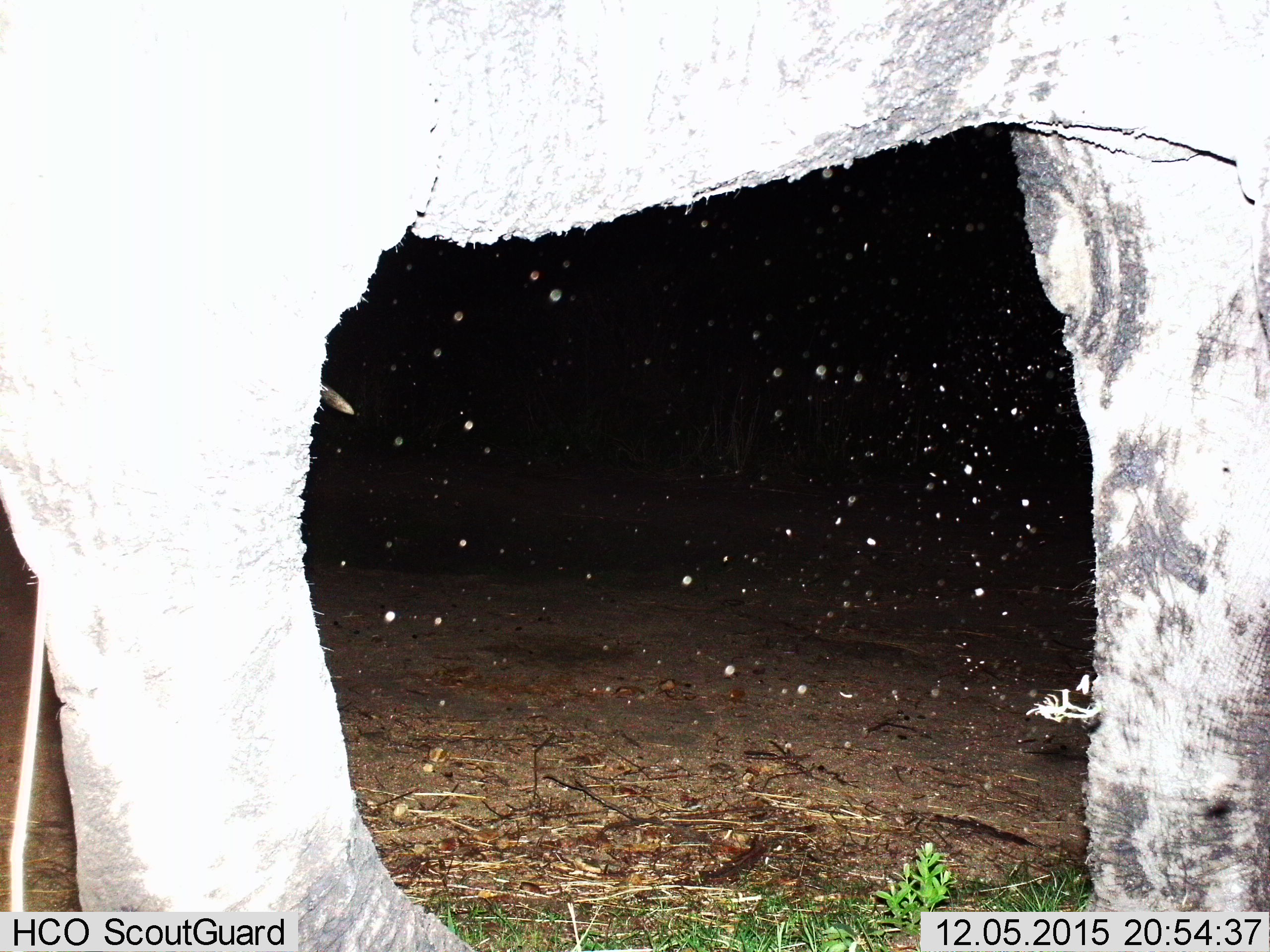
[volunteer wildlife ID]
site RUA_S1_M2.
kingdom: Animalia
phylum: Chordata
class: Mammalia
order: Proboscidea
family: Elephantidae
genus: Loxodonta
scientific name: Loxodonta africana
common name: african bush elephant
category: elephant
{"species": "elephant (african bush elephant) (Loxodonta africana)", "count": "1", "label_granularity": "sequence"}